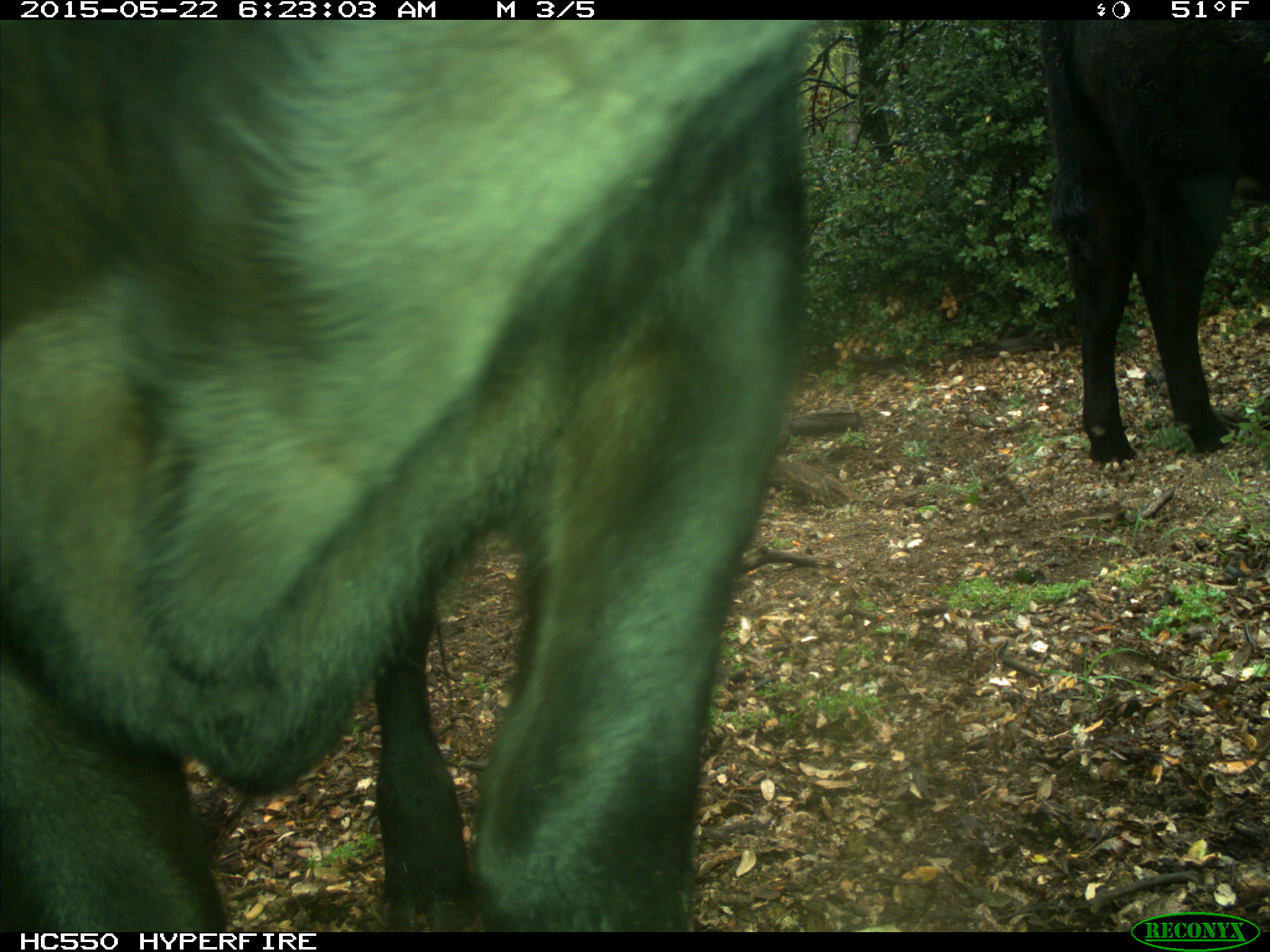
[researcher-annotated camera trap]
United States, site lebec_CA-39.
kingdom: Animalia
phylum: Chordata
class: Mammalia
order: Artiodactyla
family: Bovidae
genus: Bos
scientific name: Bos taurus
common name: domestic cow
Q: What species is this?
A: Bos taurus (domestic cow).